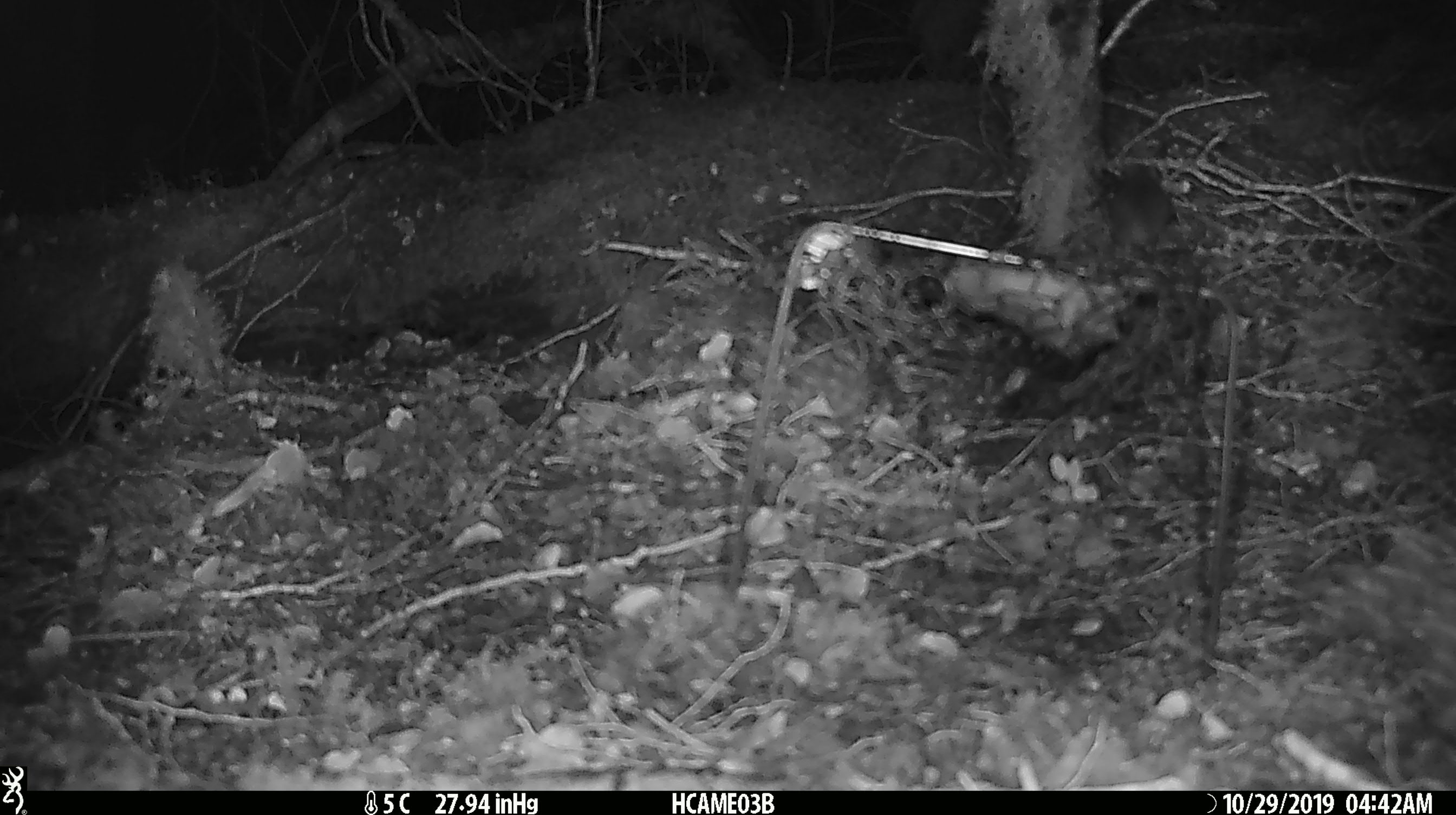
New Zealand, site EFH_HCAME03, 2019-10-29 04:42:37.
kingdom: Animalia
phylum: Chordata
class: Mammalia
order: Rodentia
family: Muridae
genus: Mus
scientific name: Mus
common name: mouse